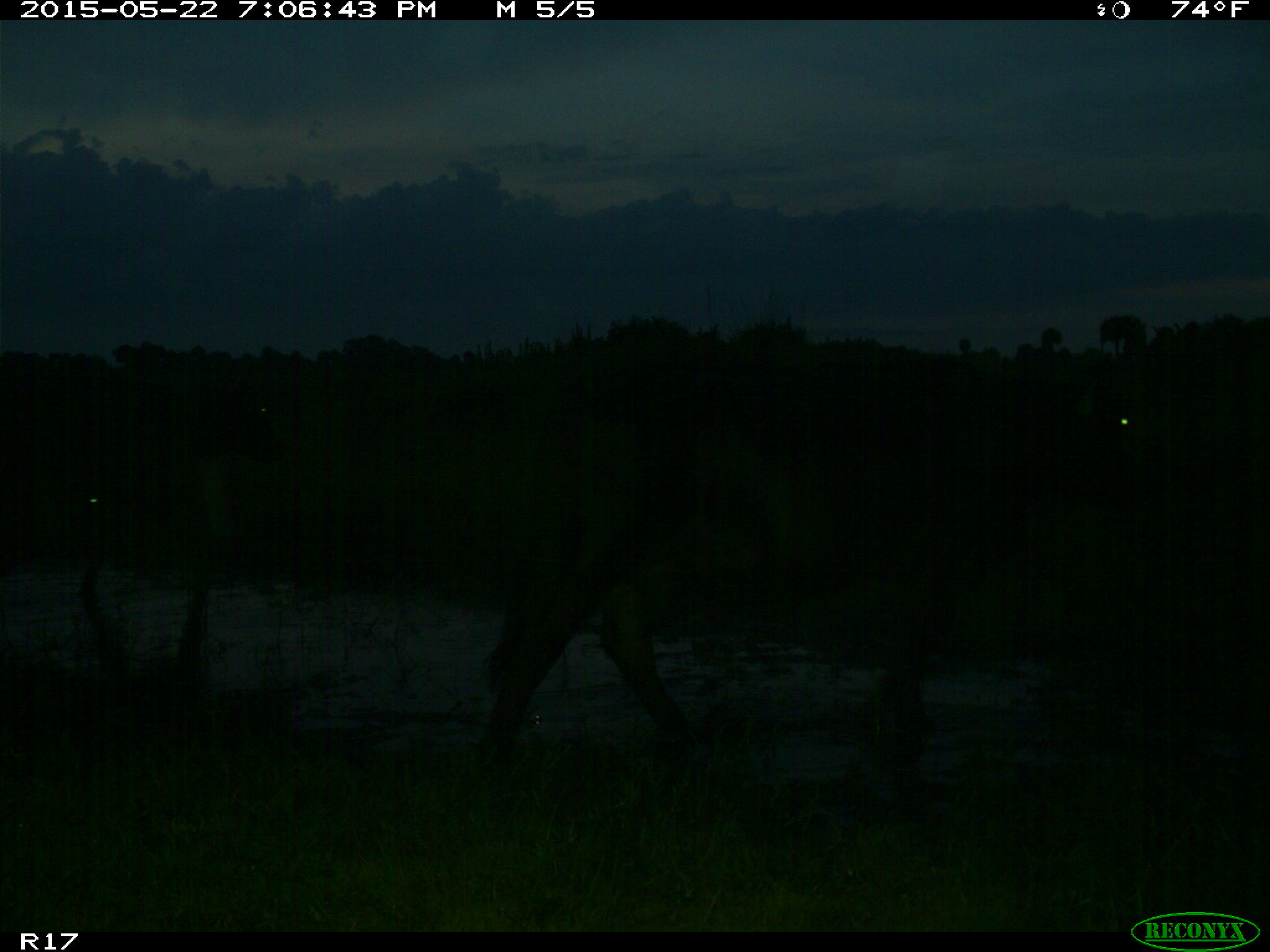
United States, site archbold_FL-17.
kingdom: Animalia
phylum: Chordata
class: Mammalia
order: Artiodactyla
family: Bovidae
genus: Bos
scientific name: Bos taurus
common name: domestic cow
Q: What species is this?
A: Bos taurus (domestic cow).